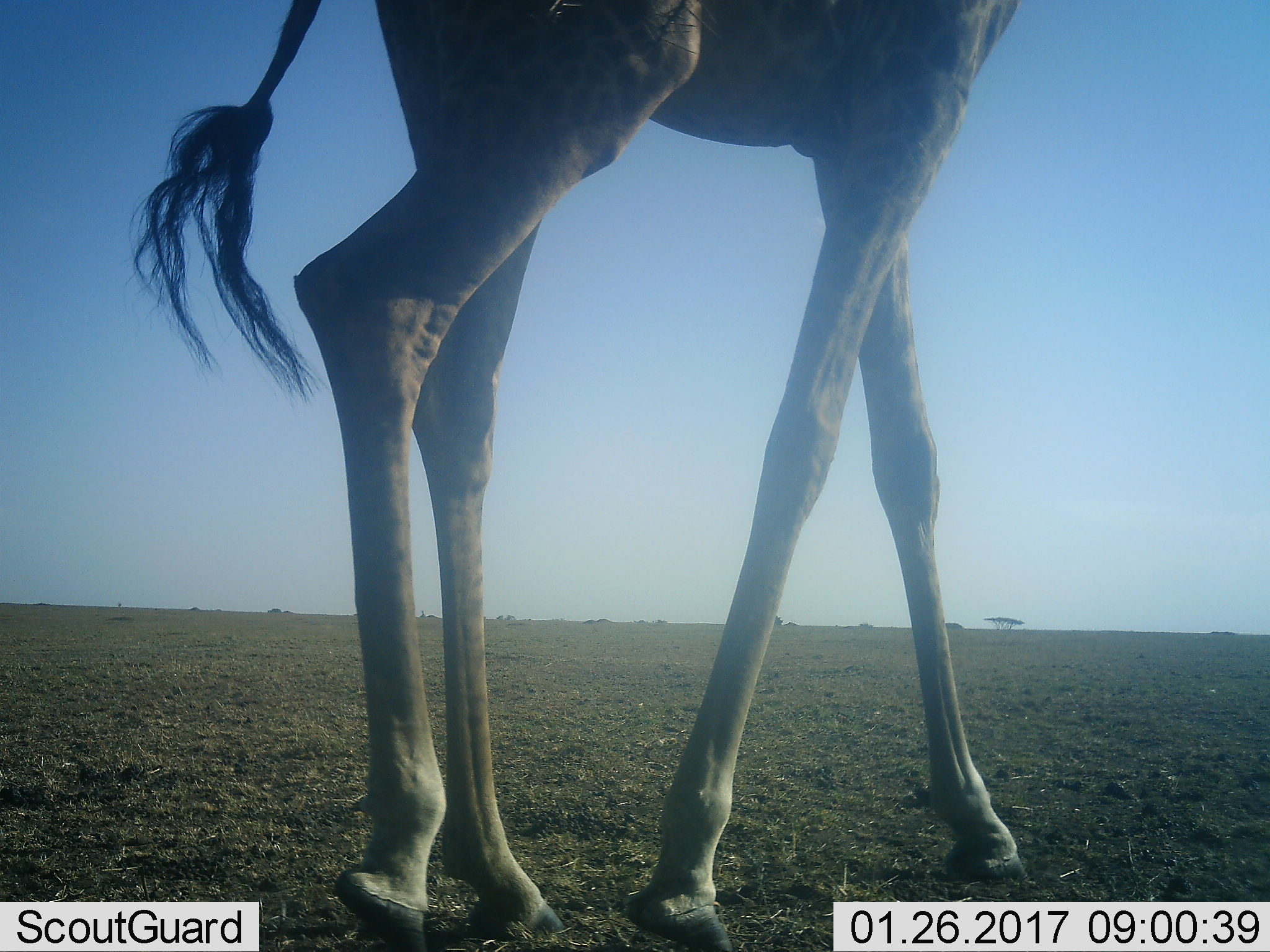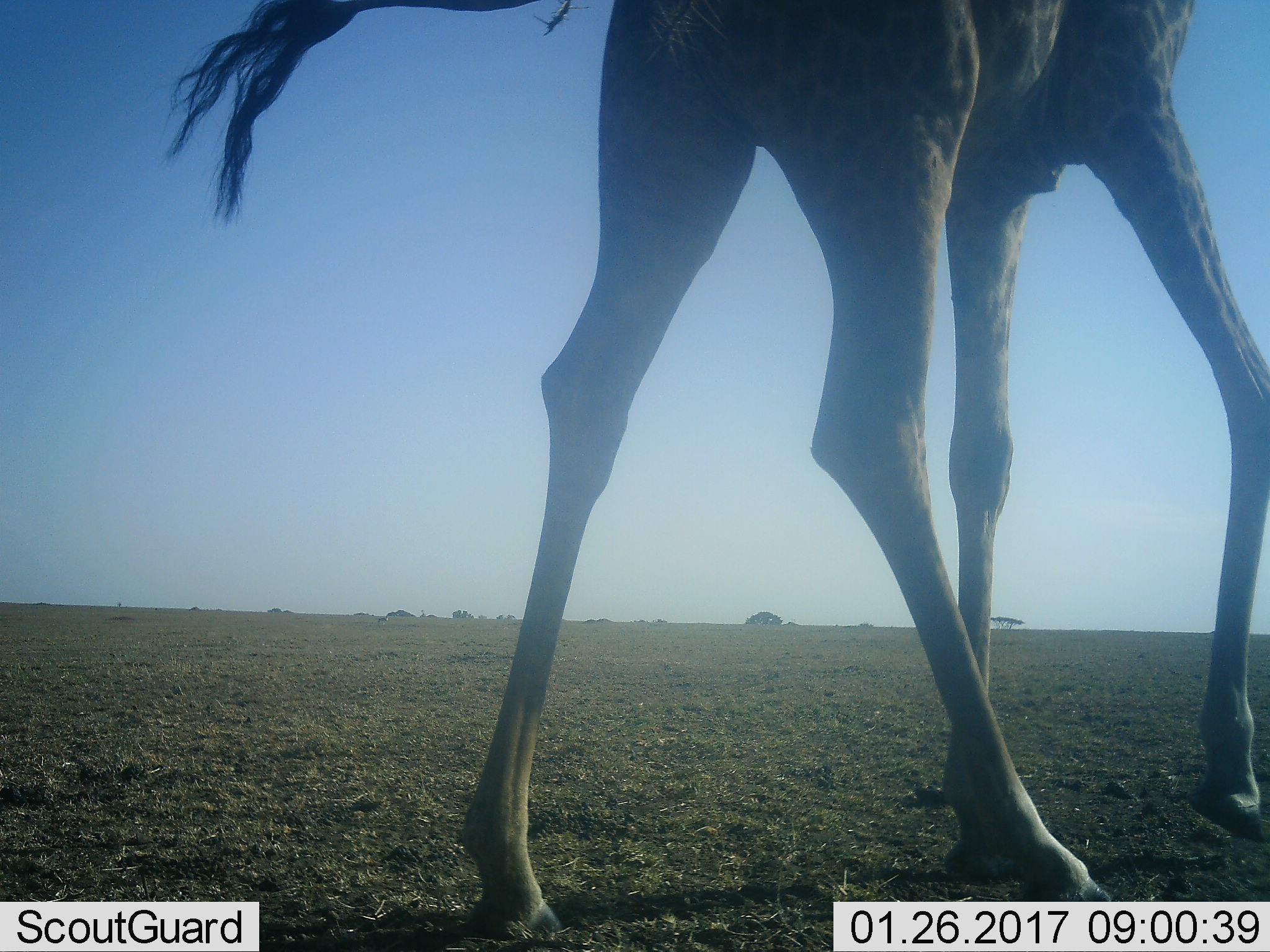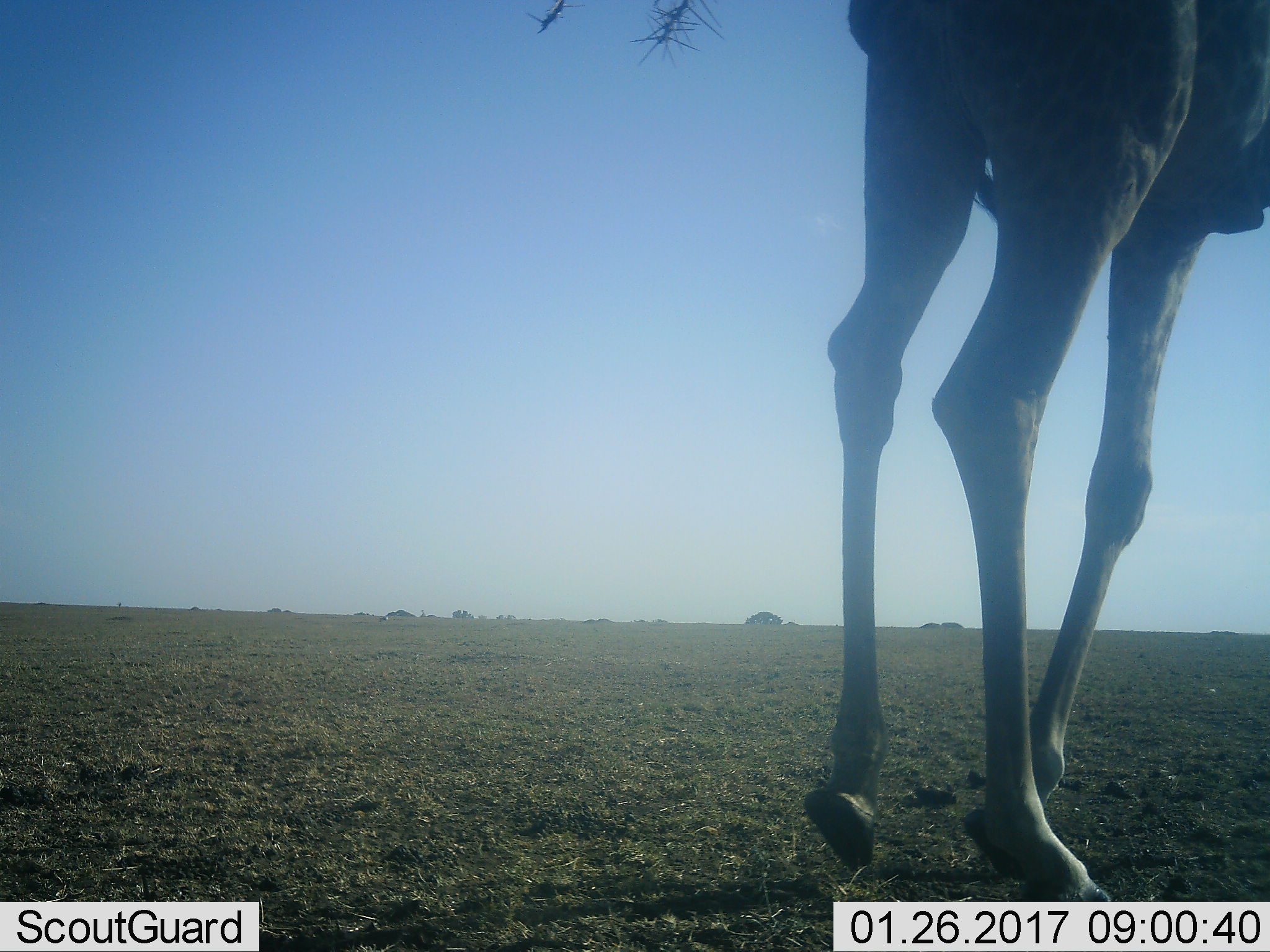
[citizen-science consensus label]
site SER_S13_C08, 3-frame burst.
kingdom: Animalia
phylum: Chordata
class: Mammalia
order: Artiodactyla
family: Giraffidae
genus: Giraffa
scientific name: Giraffa camelopardalis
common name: giraffe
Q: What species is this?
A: Giraffe (Giraffa camelopardalis).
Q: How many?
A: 1.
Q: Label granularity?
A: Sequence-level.